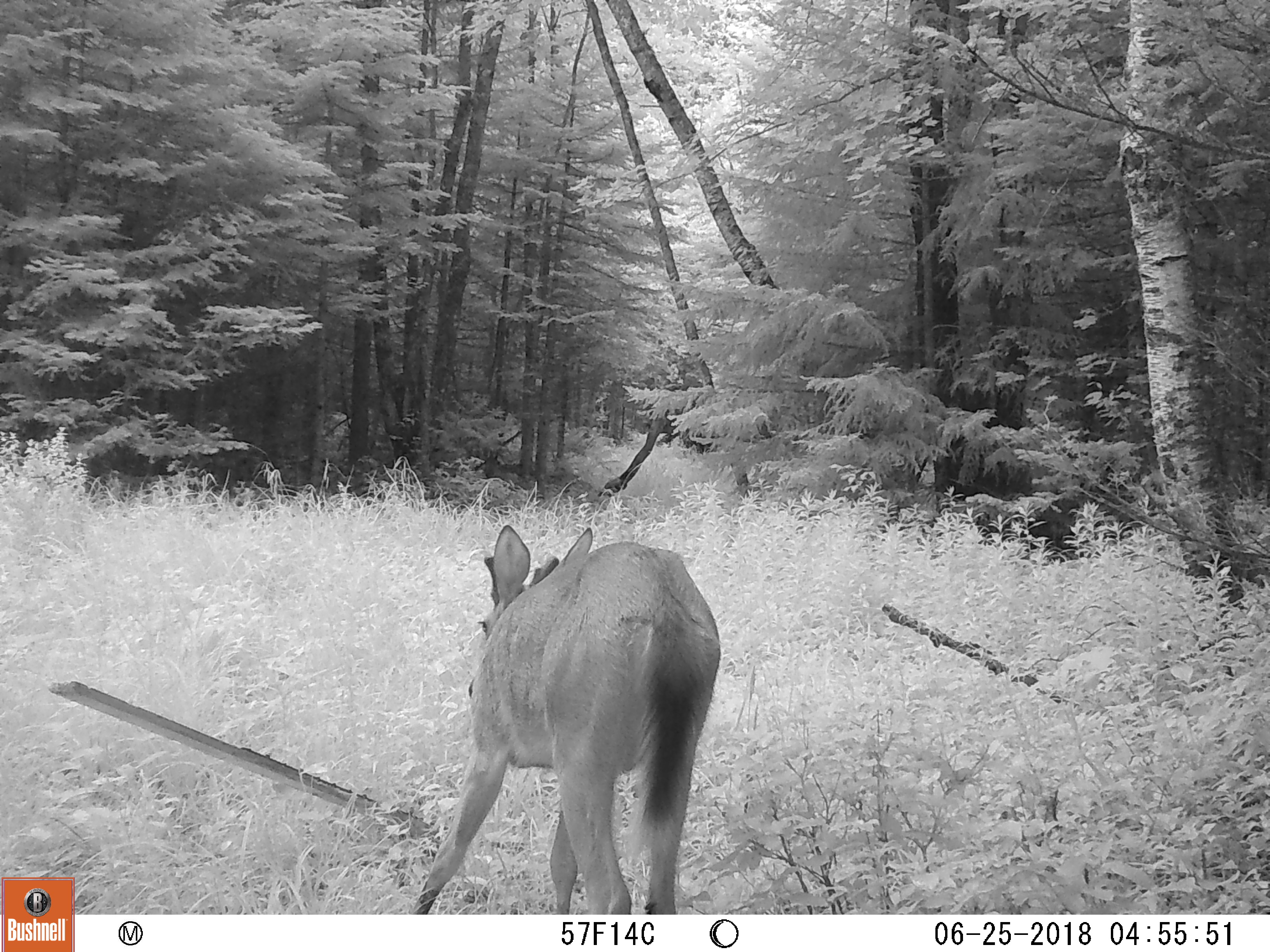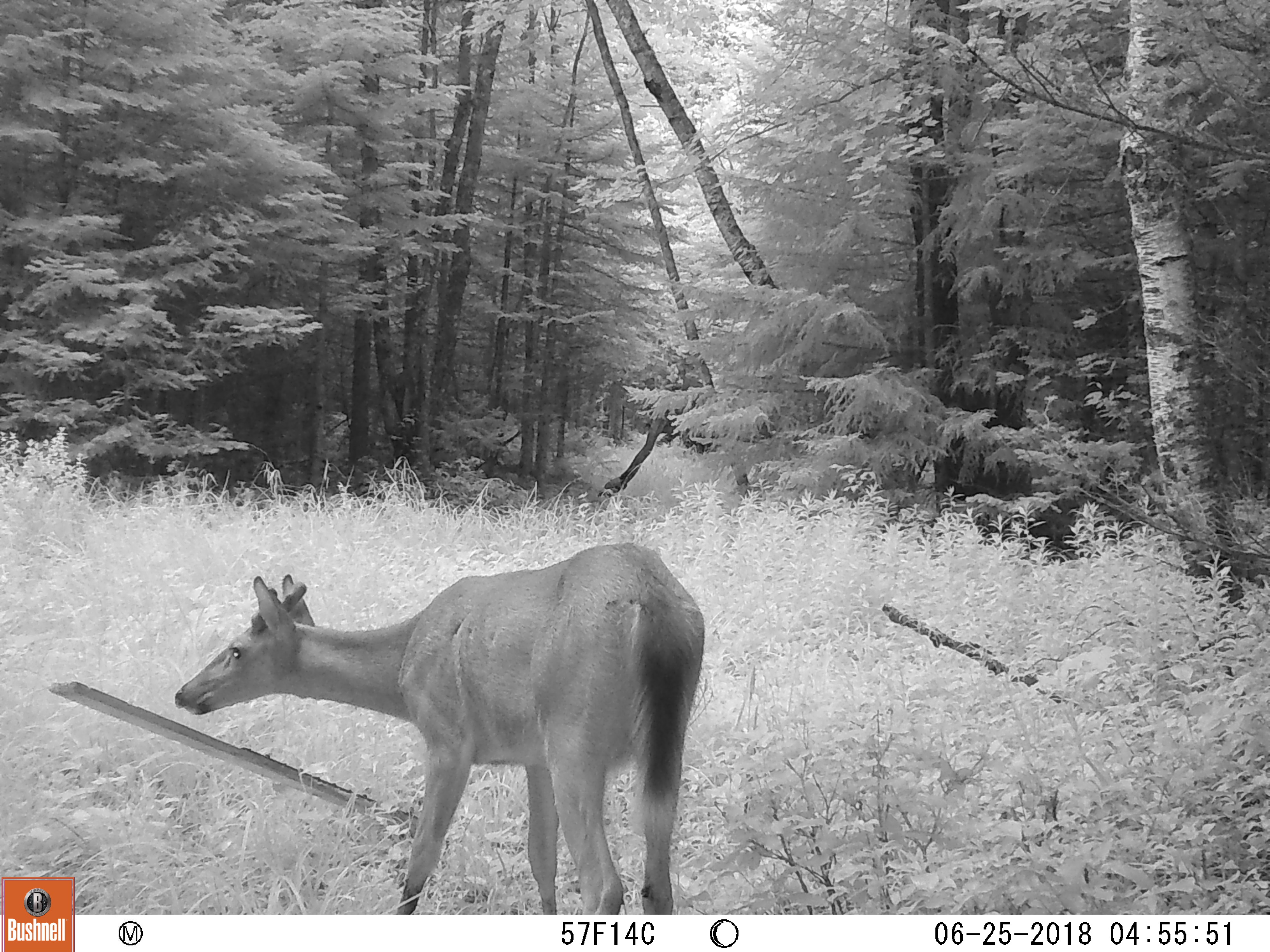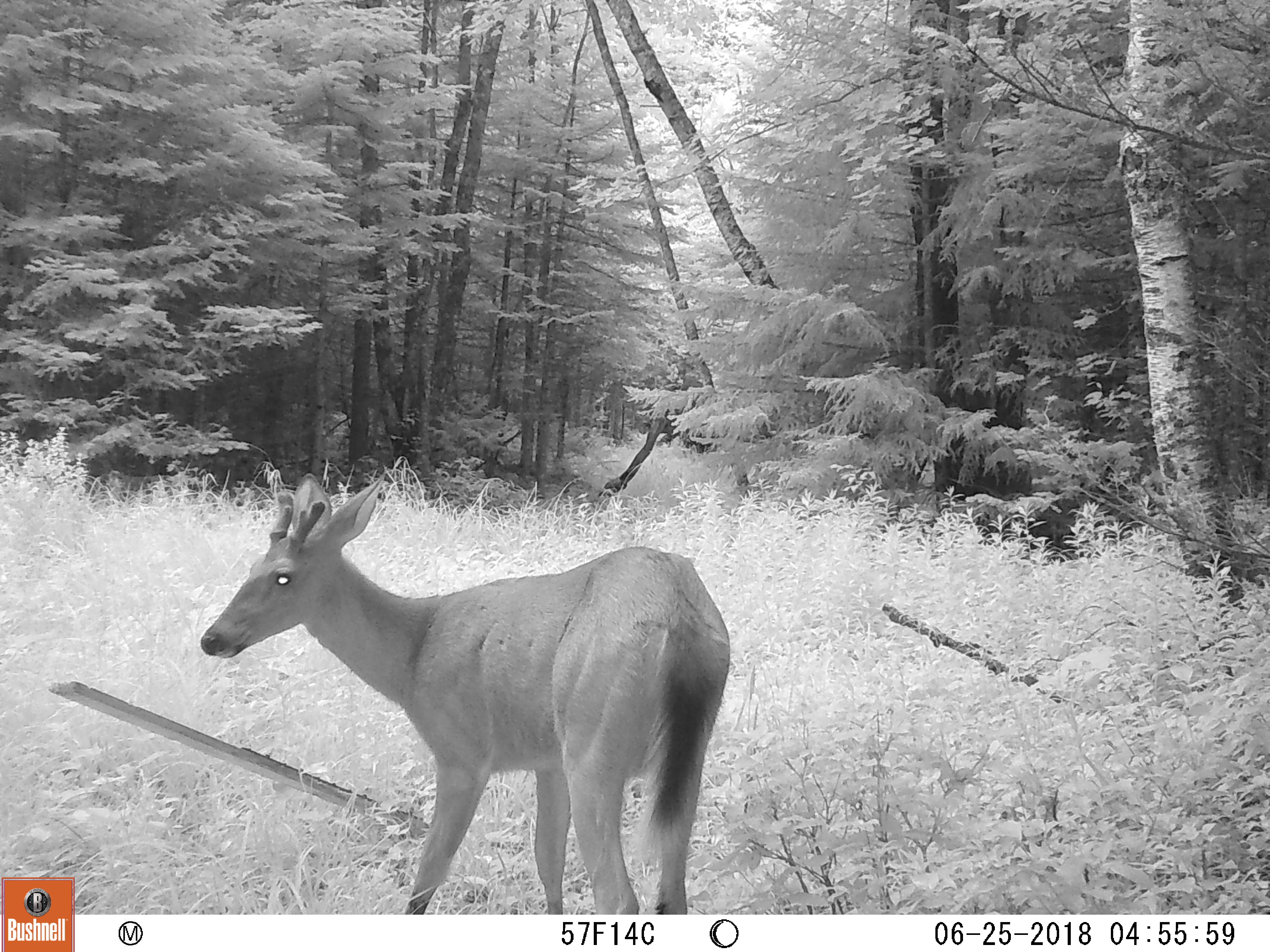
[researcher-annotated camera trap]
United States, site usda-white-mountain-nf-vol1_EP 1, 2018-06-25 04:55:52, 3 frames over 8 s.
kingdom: Animalia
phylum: Chordata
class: Mammalia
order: Artiodactyla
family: Cervidae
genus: Odocoileus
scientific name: Odocoileus virginianus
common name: white-tailed deer